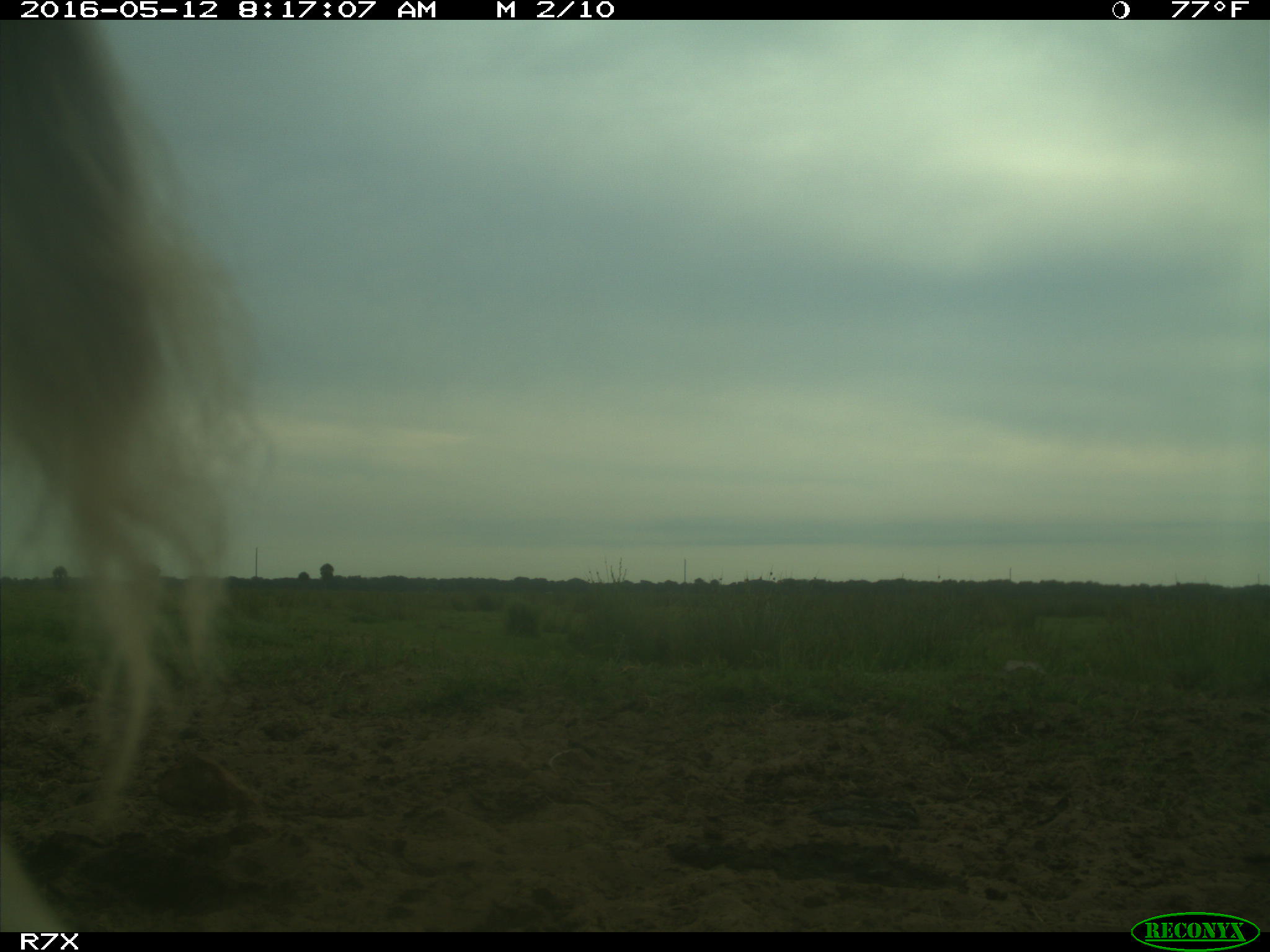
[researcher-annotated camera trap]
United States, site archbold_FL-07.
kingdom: Animalia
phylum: Chordata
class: Mammalia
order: Artiodactyla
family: Bovidae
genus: Bos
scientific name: Bos taurus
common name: domestic cow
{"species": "Bos taurus (domestic cow)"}